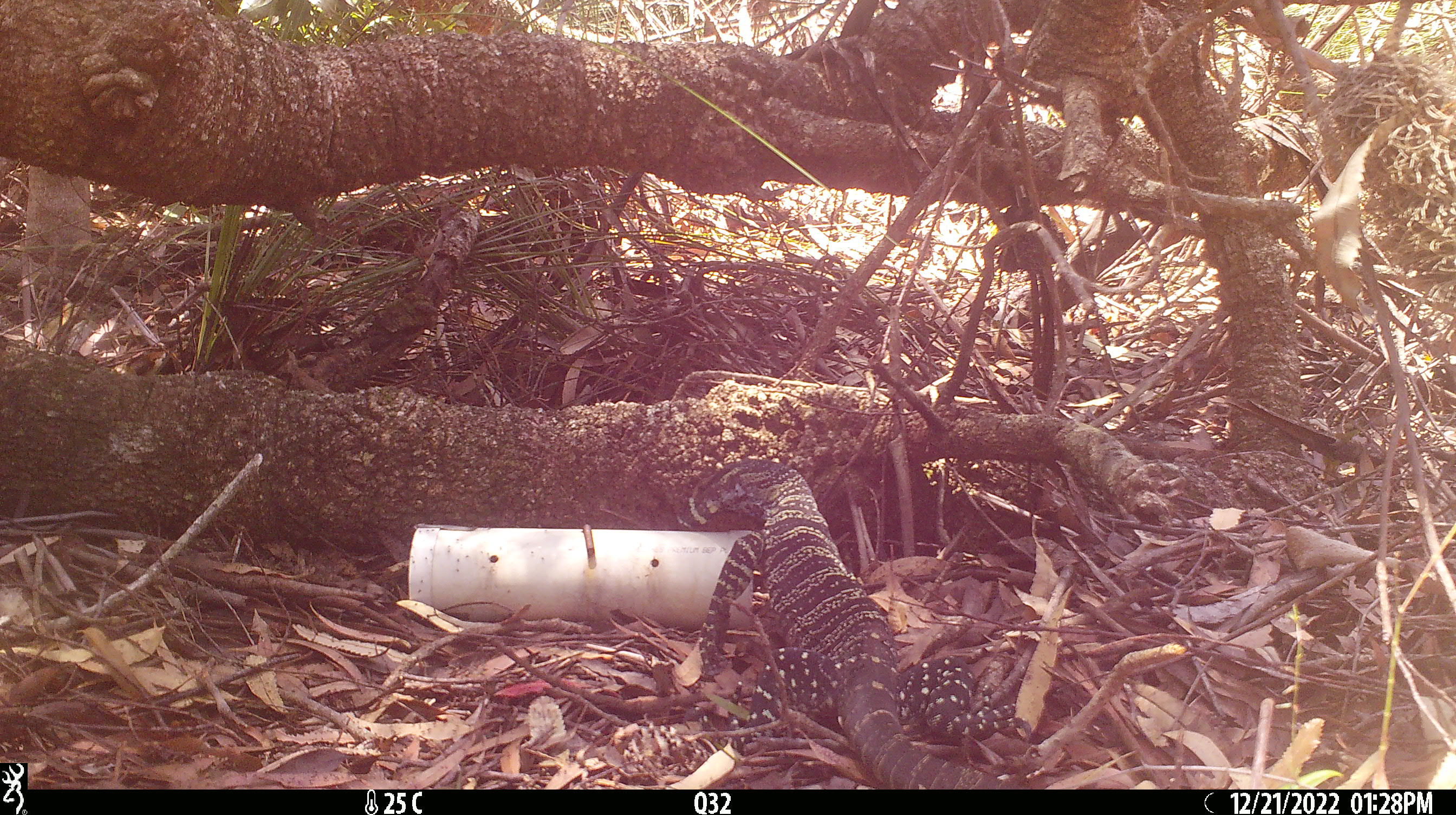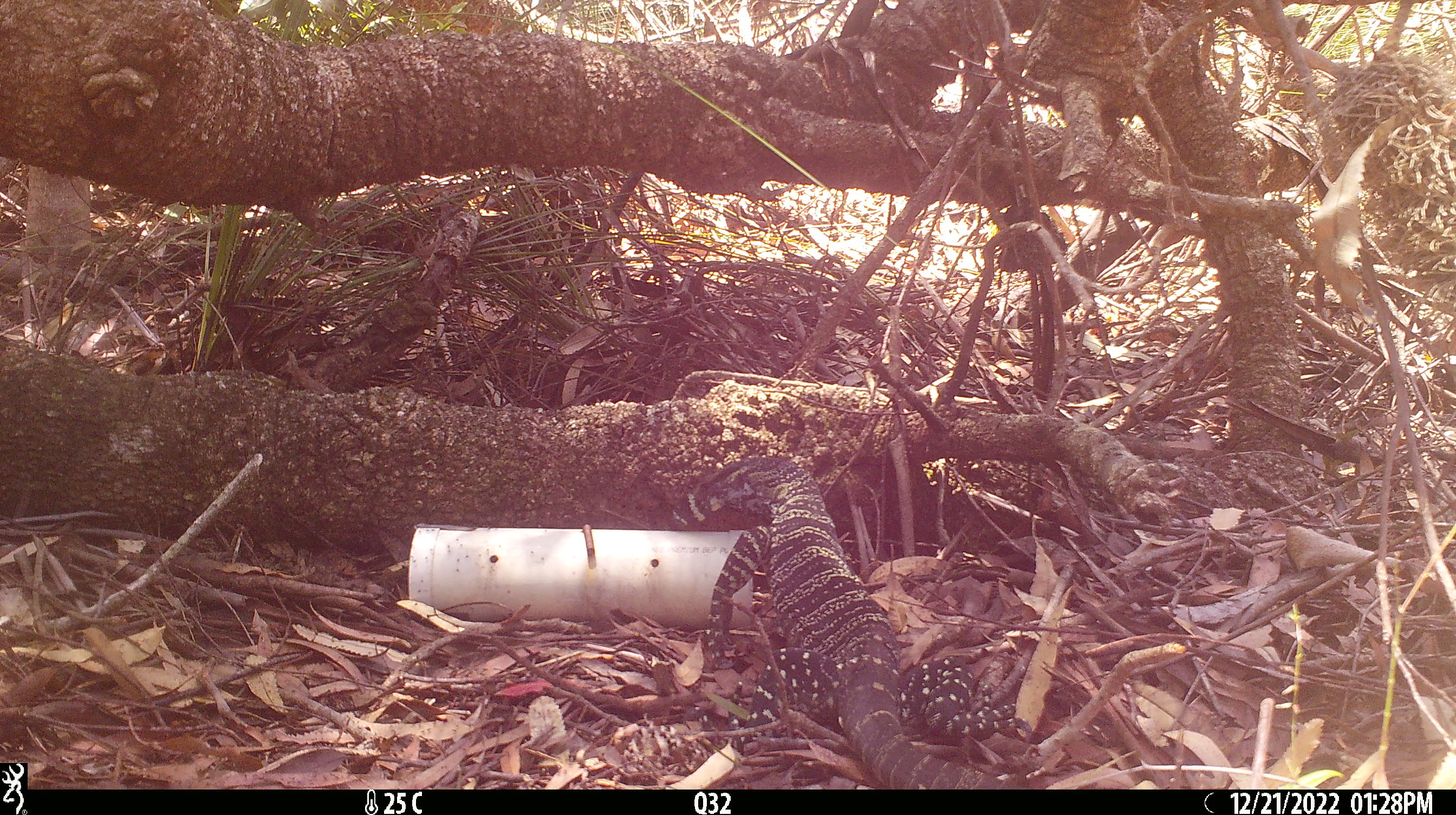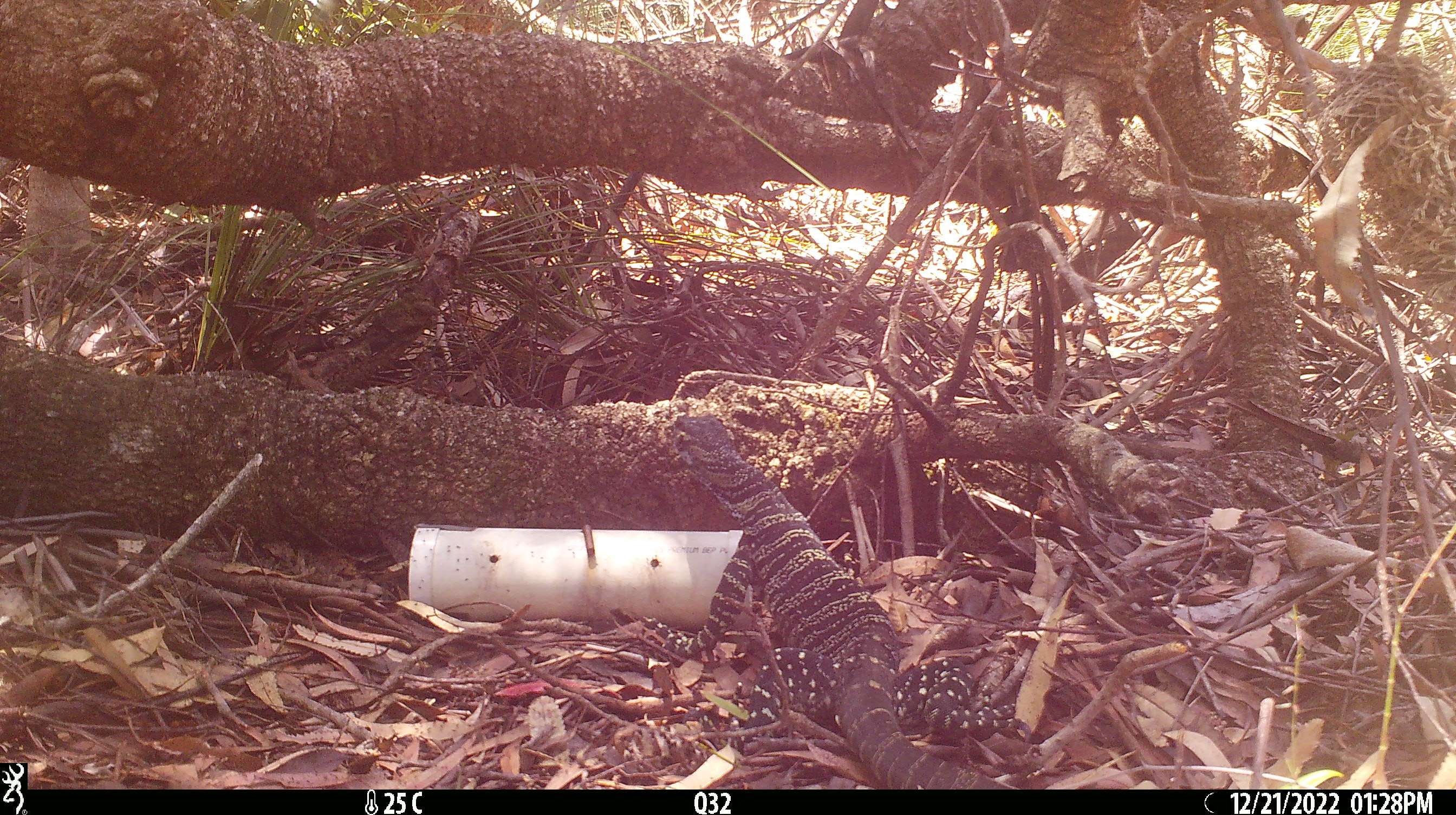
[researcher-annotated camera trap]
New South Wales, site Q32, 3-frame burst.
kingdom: Animalia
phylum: Chordata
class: Reptilia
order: Squamata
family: Varanidae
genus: Varanus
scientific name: Varanus varius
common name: lace monitor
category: goanna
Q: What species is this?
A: Goanna (lace monitor) (Varanus varius).